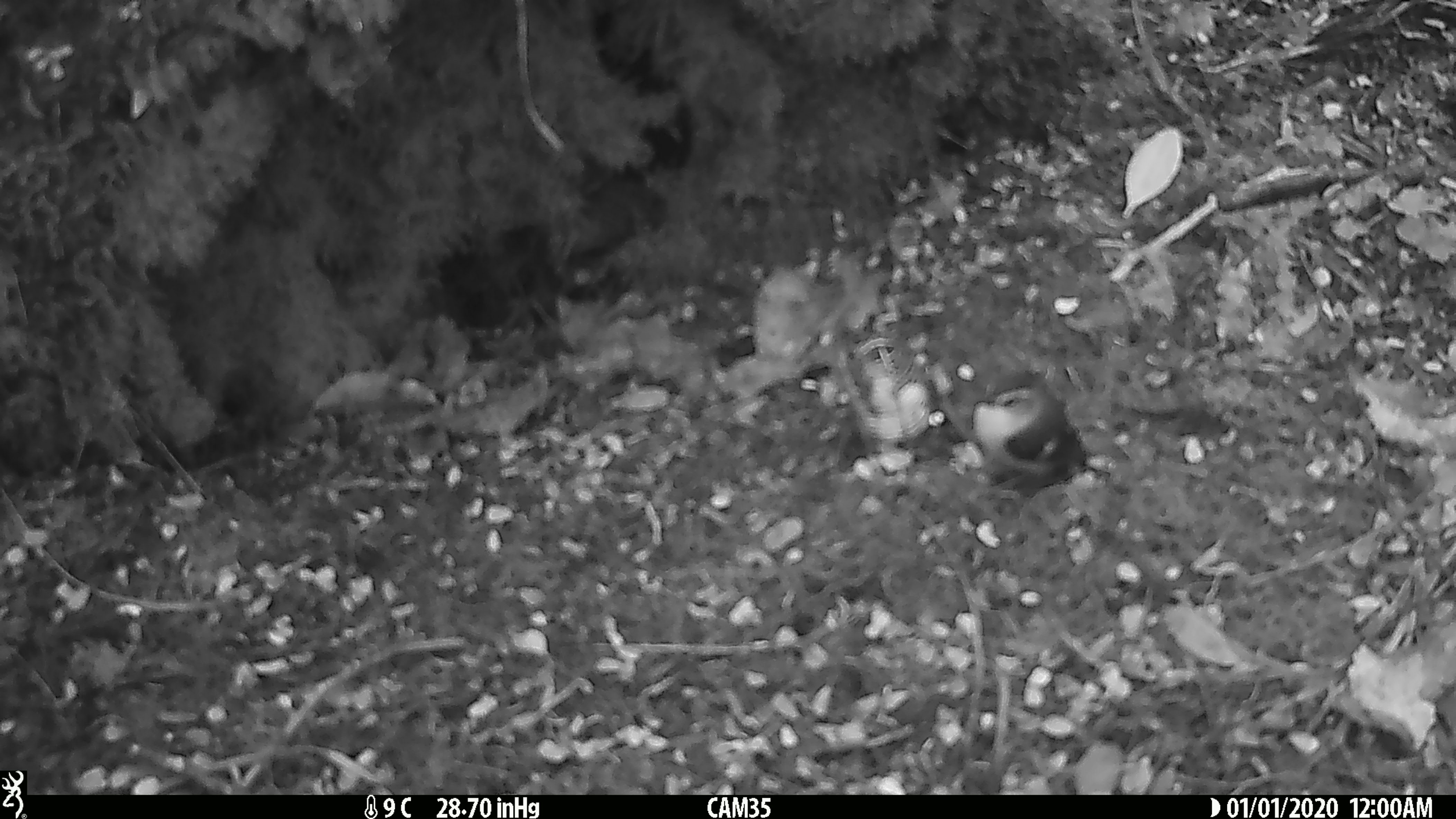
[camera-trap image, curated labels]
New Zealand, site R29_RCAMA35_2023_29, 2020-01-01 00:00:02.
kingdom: Animalia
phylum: Chordata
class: Aves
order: Passeriformes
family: Acanthisittidae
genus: Acanthisitta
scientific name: Acanthisitta chloris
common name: rifleman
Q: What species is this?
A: Rifleman (Acanthisitta chloris).